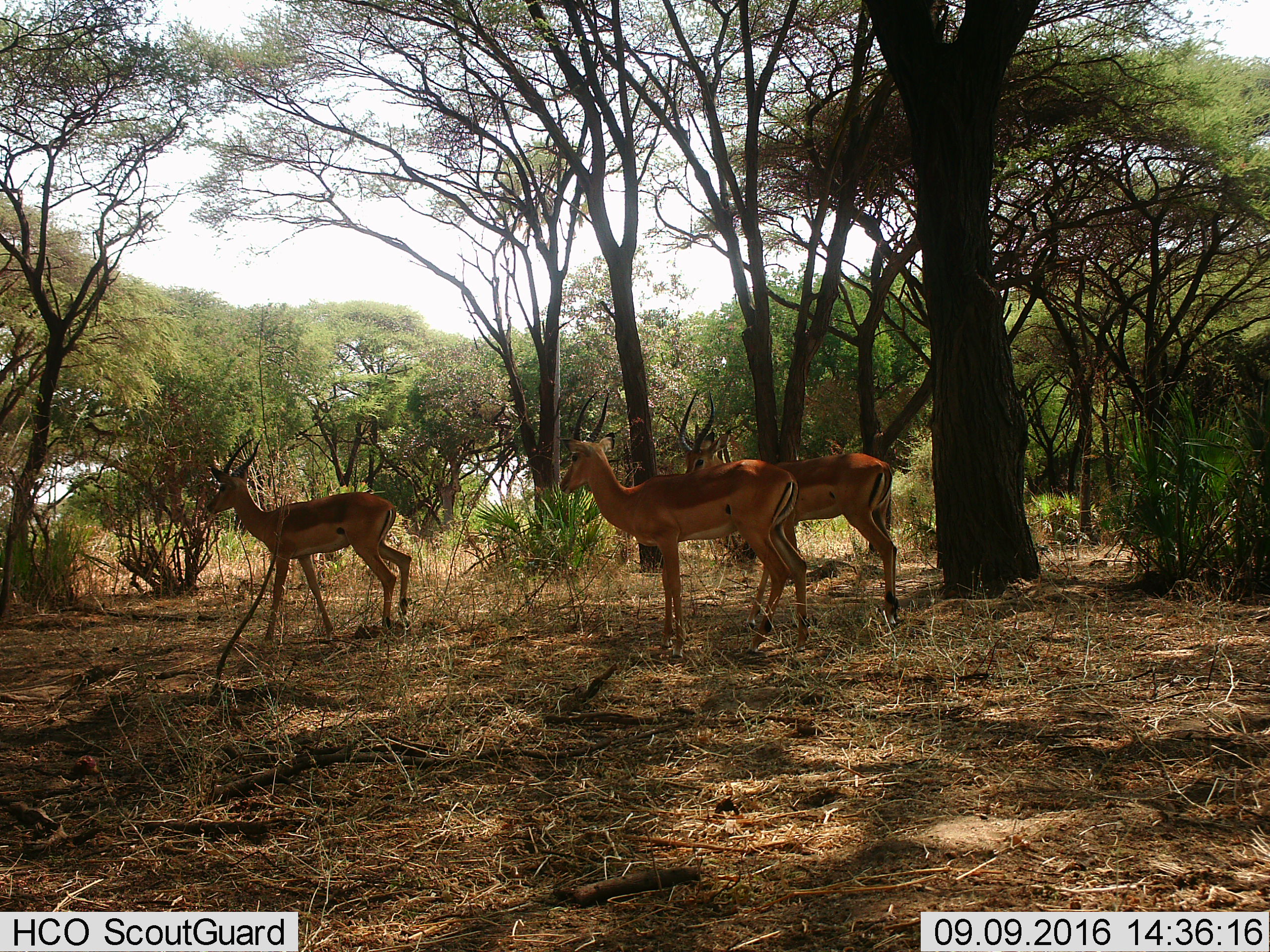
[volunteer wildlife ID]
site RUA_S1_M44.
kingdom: Animalia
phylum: Chordata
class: Mammalia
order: Artiodactyla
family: Bovidae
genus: Aepyceros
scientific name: Aepyceros melampus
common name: impala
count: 3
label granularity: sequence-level